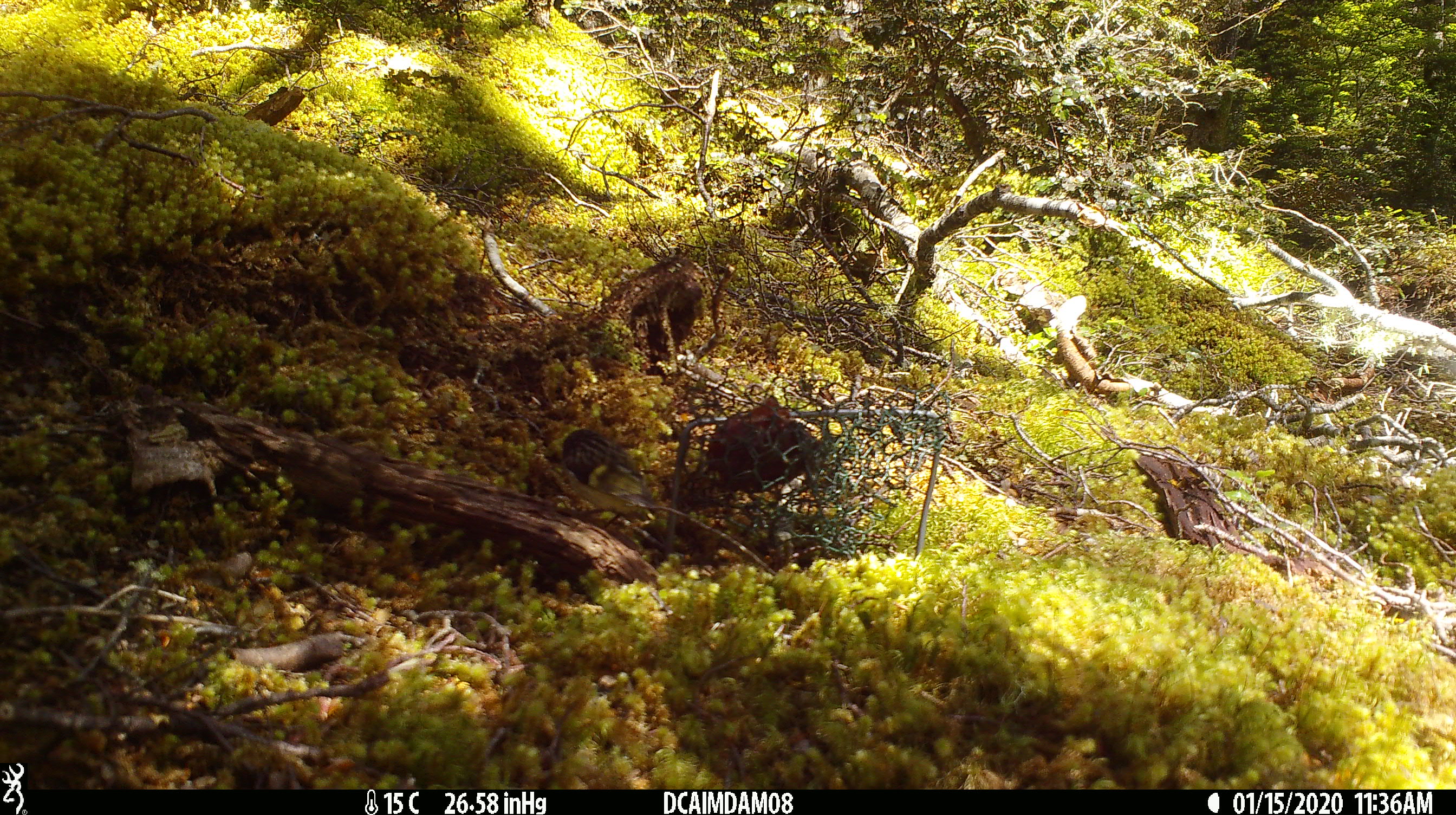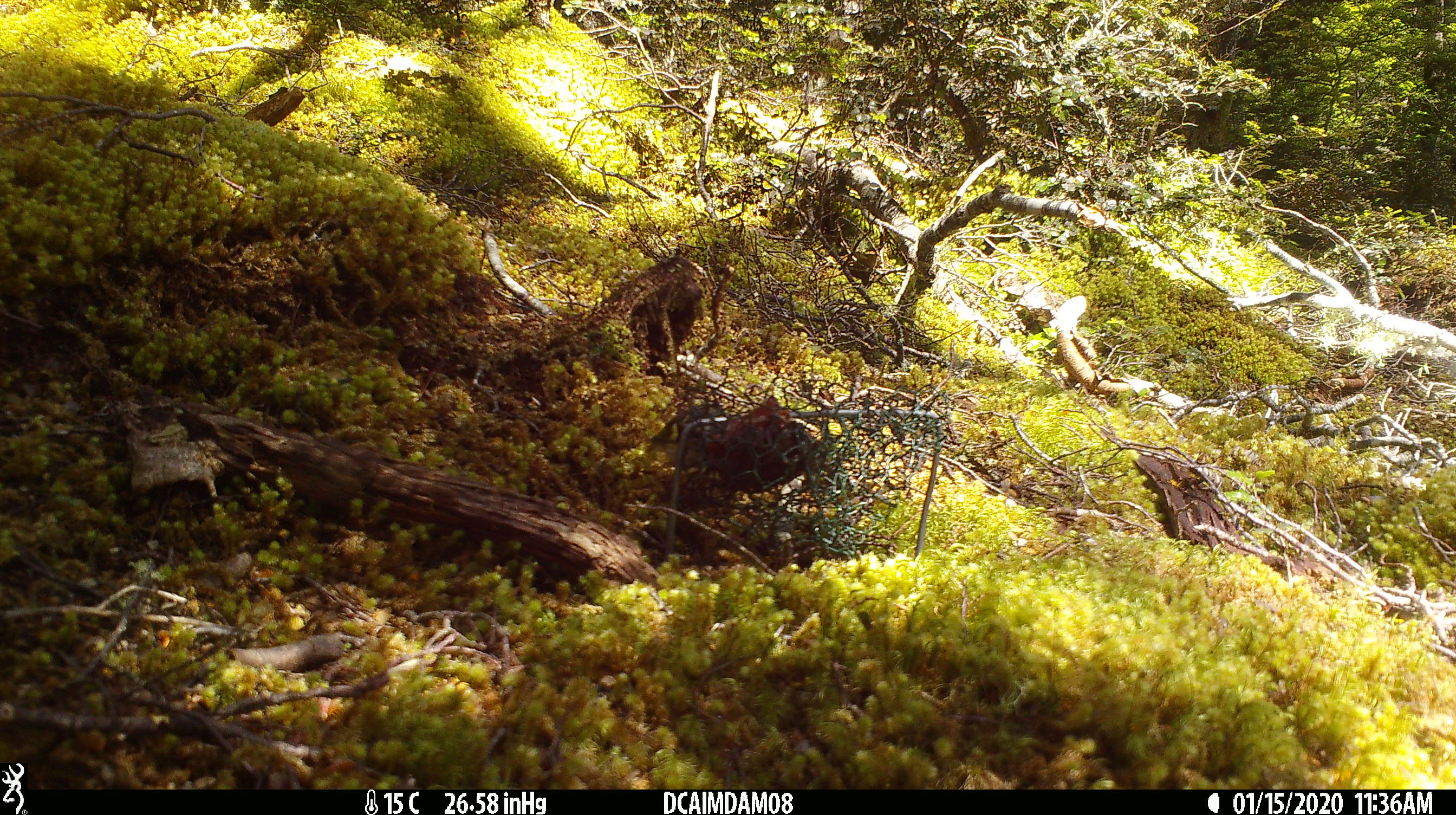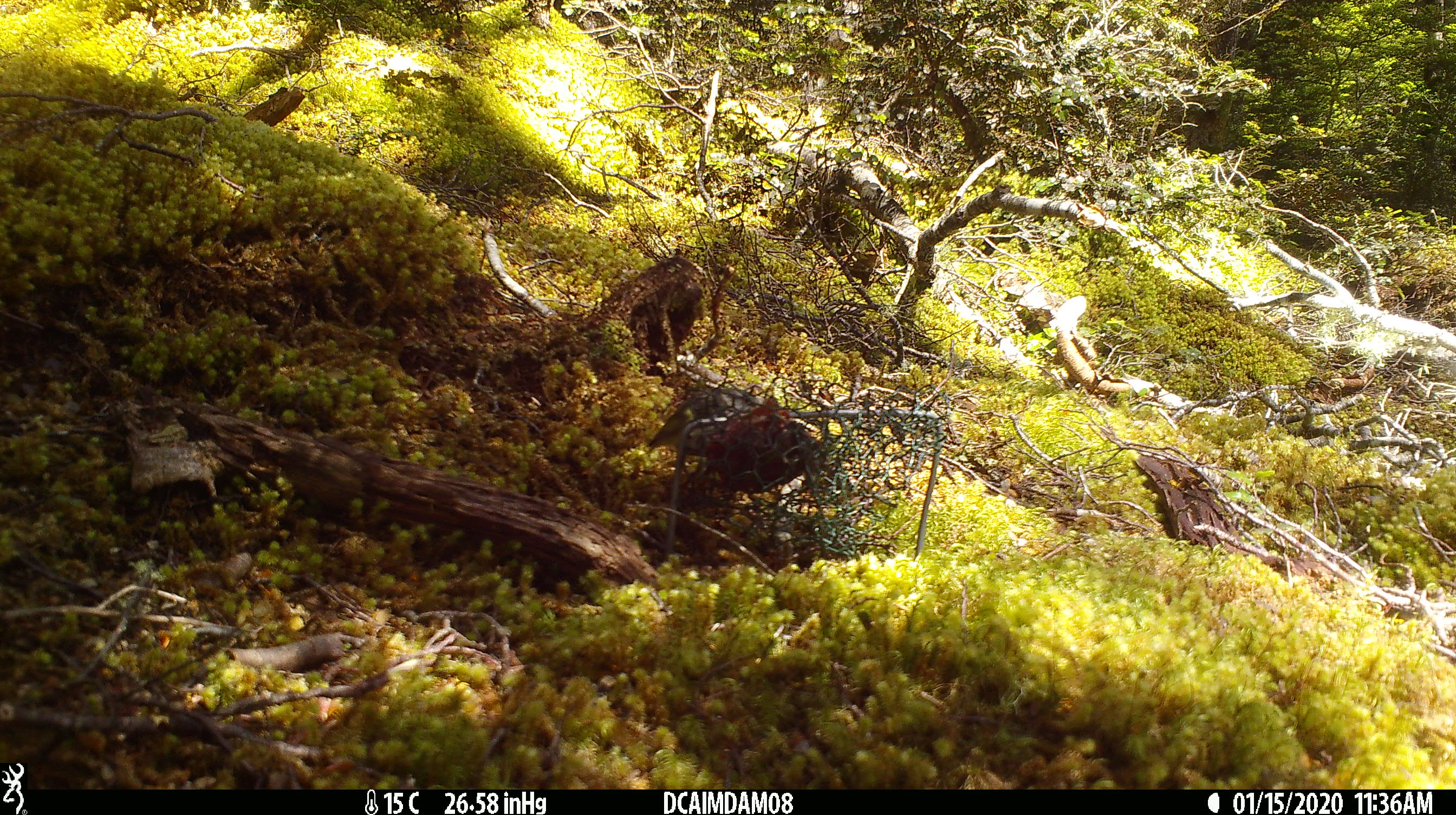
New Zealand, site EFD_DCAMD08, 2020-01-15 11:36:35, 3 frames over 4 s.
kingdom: Animalia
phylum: Chordata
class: Aves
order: Passeriformes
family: Acanthisittidae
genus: Acanthisitta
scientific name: Acanthisitta chloris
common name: rifleman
Rifleman (Acanthisitta chloris).